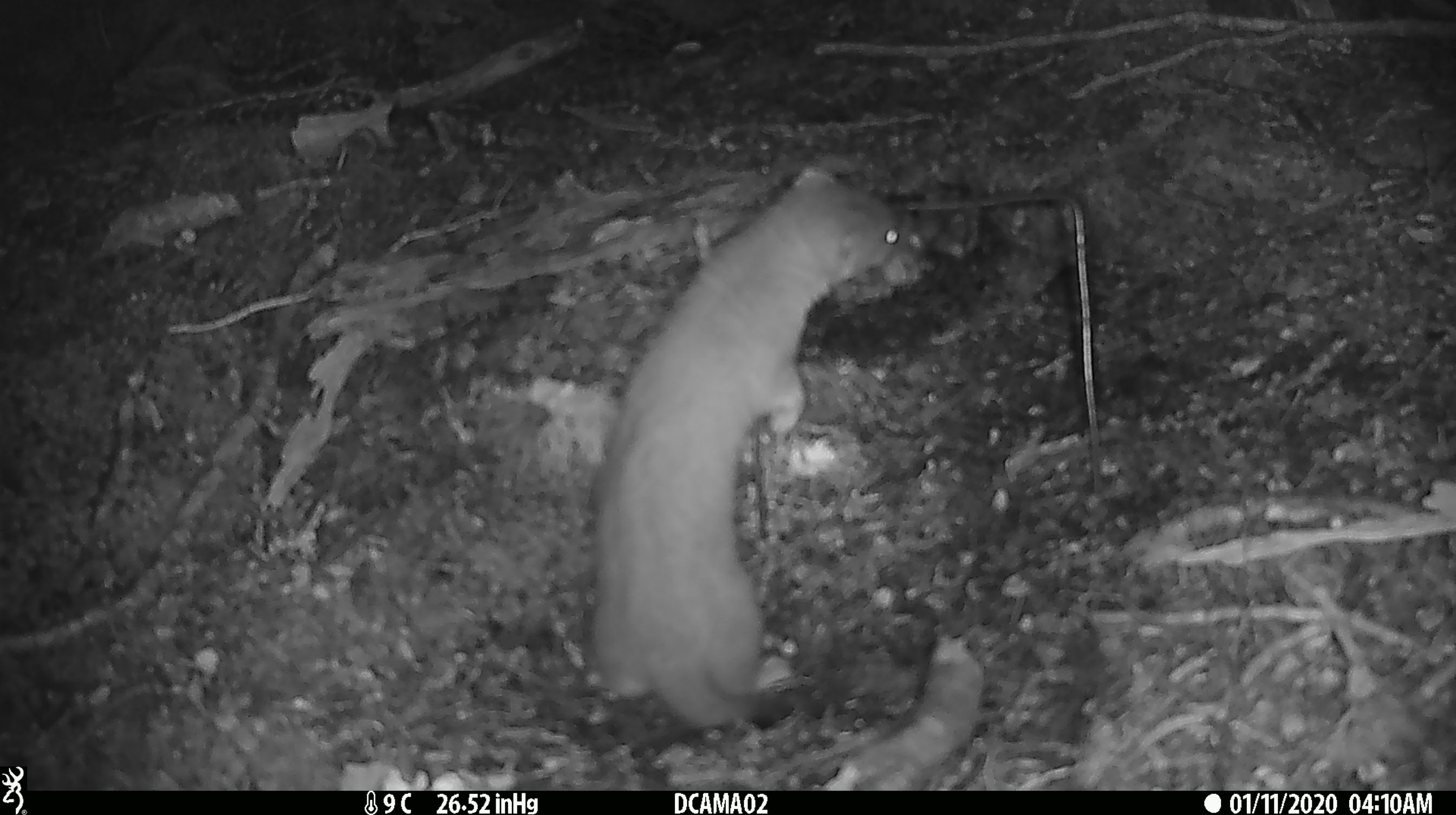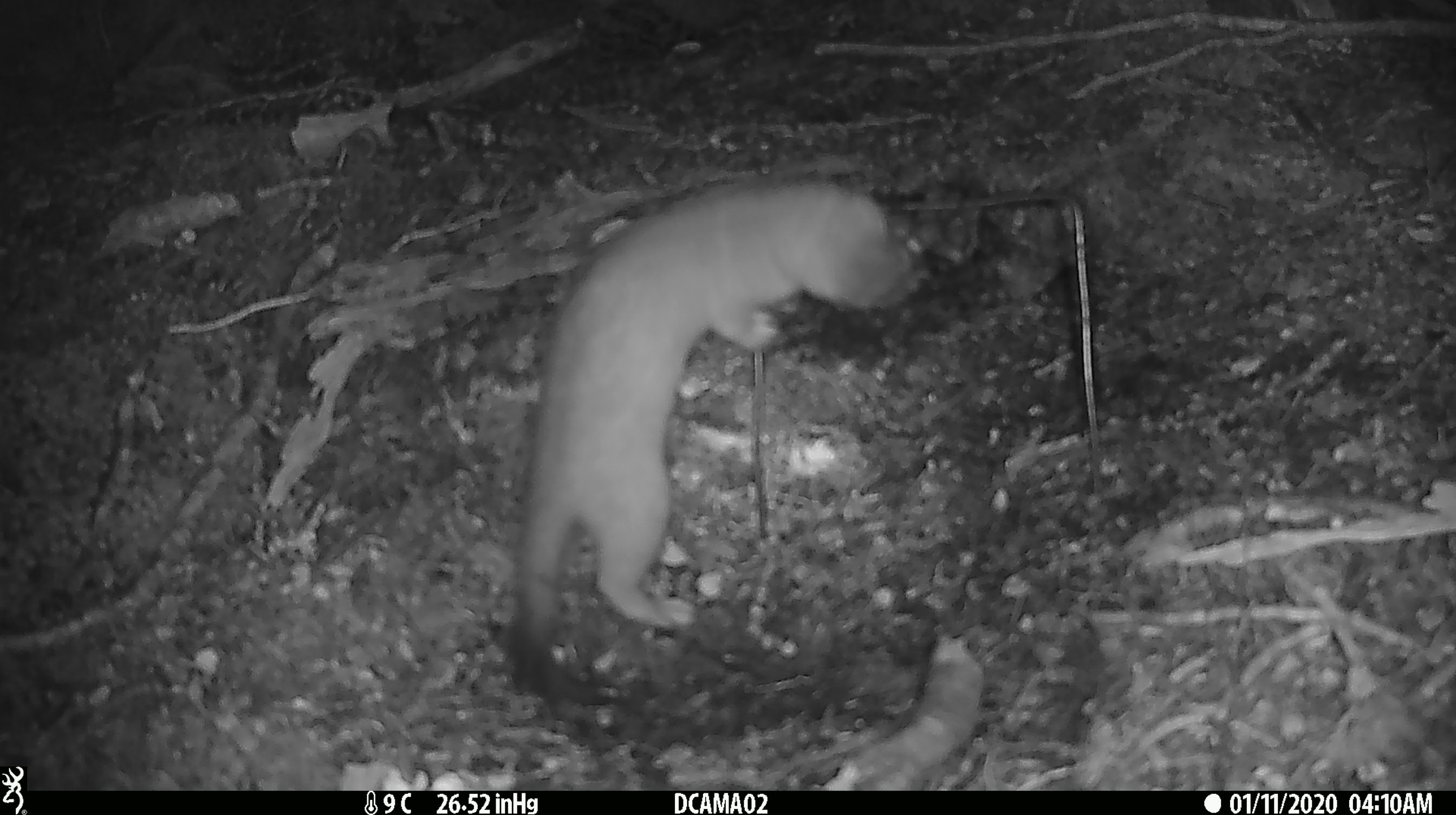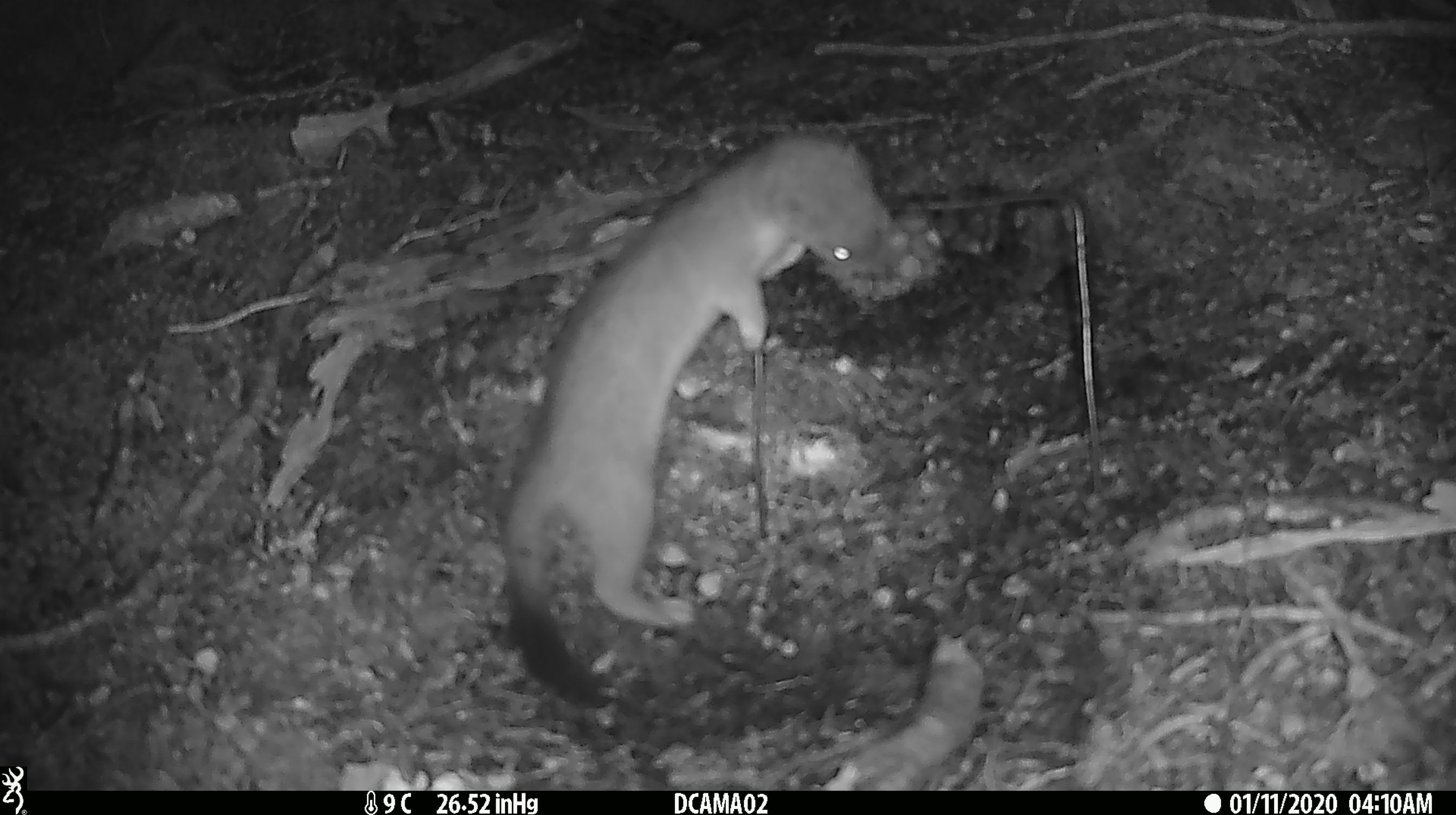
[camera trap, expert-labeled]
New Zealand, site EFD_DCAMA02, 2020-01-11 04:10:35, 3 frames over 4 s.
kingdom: Animalia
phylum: Chordata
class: Mammalia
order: Carnivora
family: Mustelidae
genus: Mustela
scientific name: Mustela erminea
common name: stoat